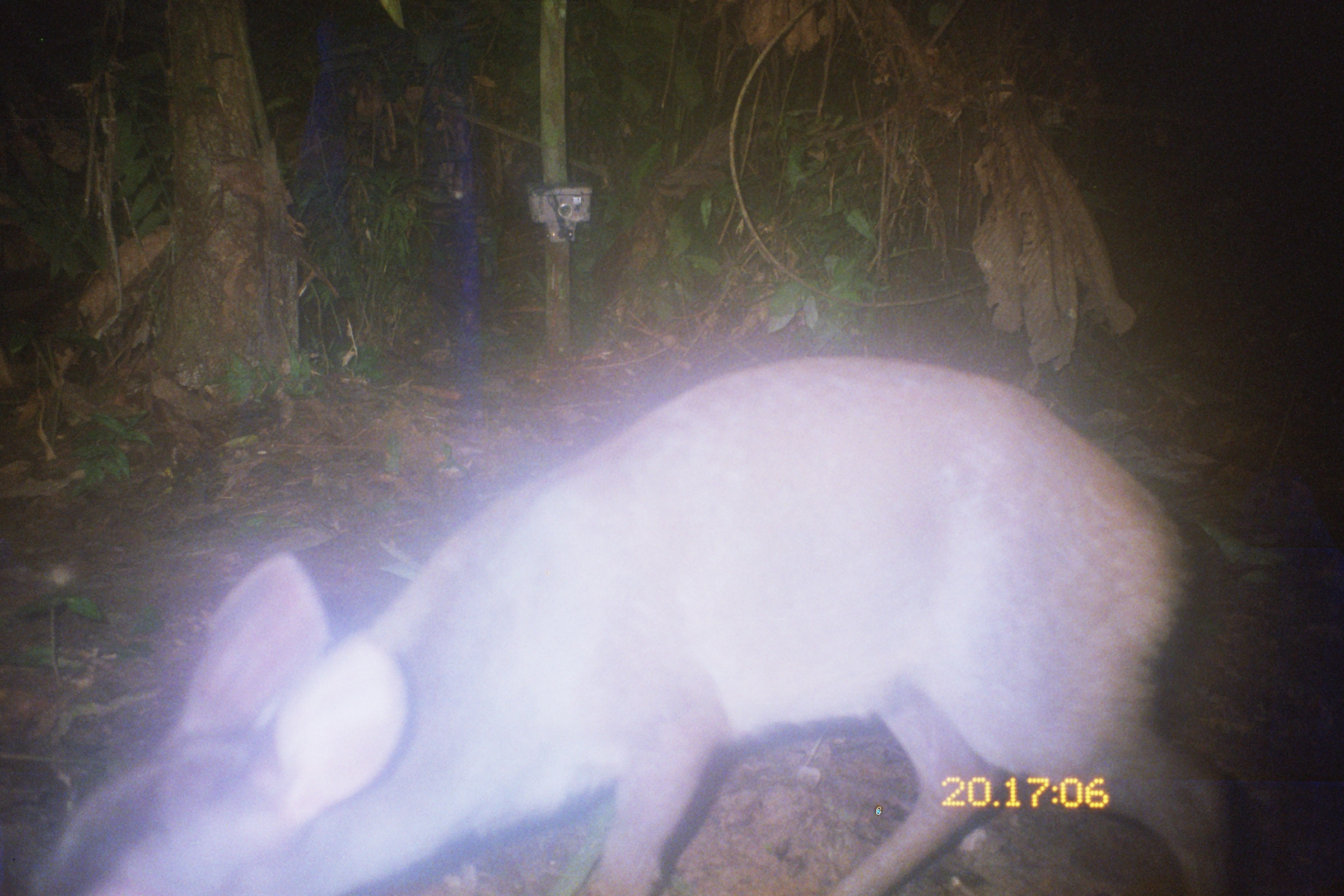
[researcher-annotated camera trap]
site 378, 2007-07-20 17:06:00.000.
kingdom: Animalia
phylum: Chordata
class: Mammalia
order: Artiodactyla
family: Cervidae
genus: Mazama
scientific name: Mazama gouazoubira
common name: gray brocket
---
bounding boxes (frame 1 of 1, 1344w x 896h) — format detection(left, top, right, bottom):
mazama gouazoubira: detection(0, 350, 1241, 896)